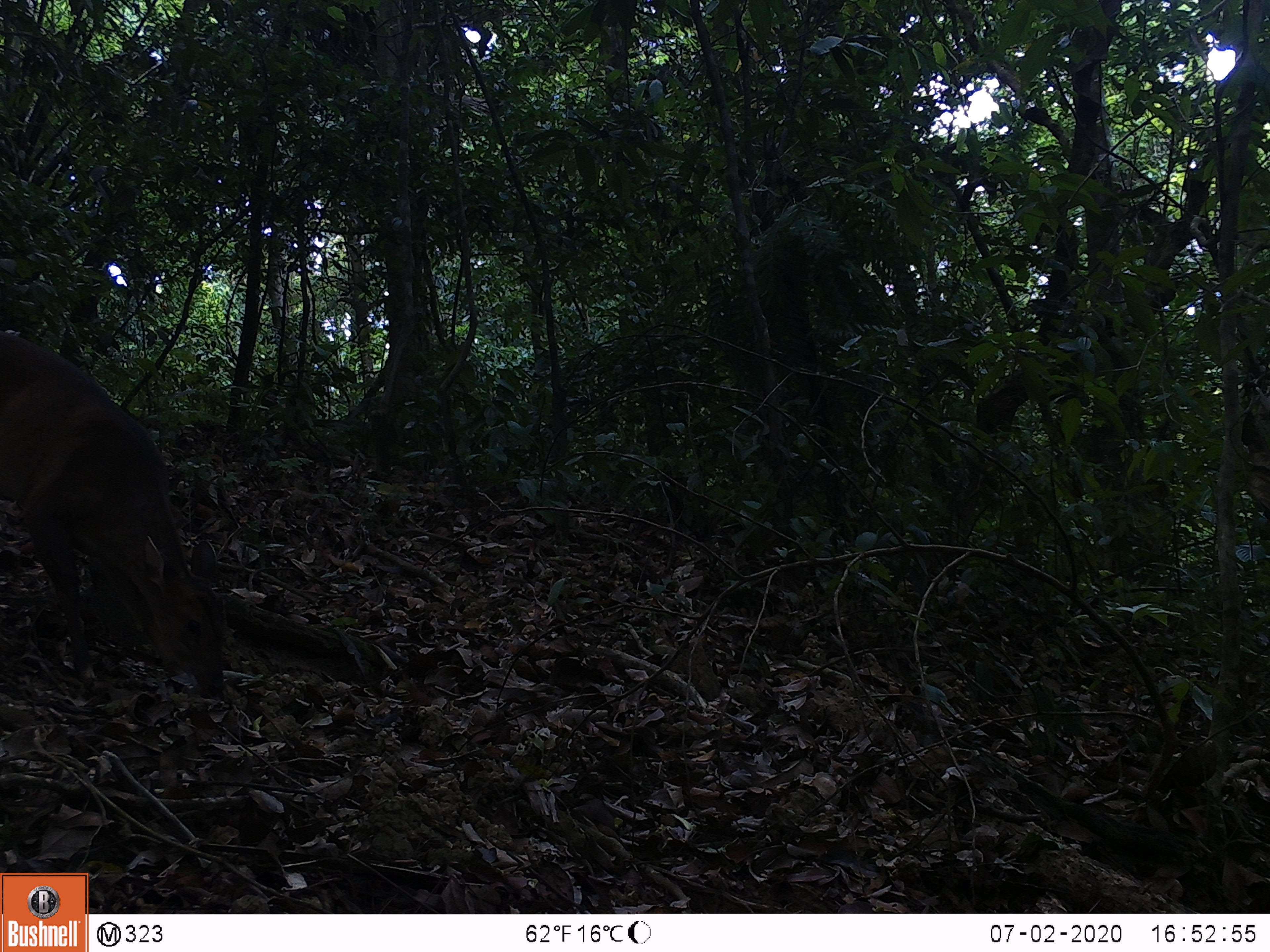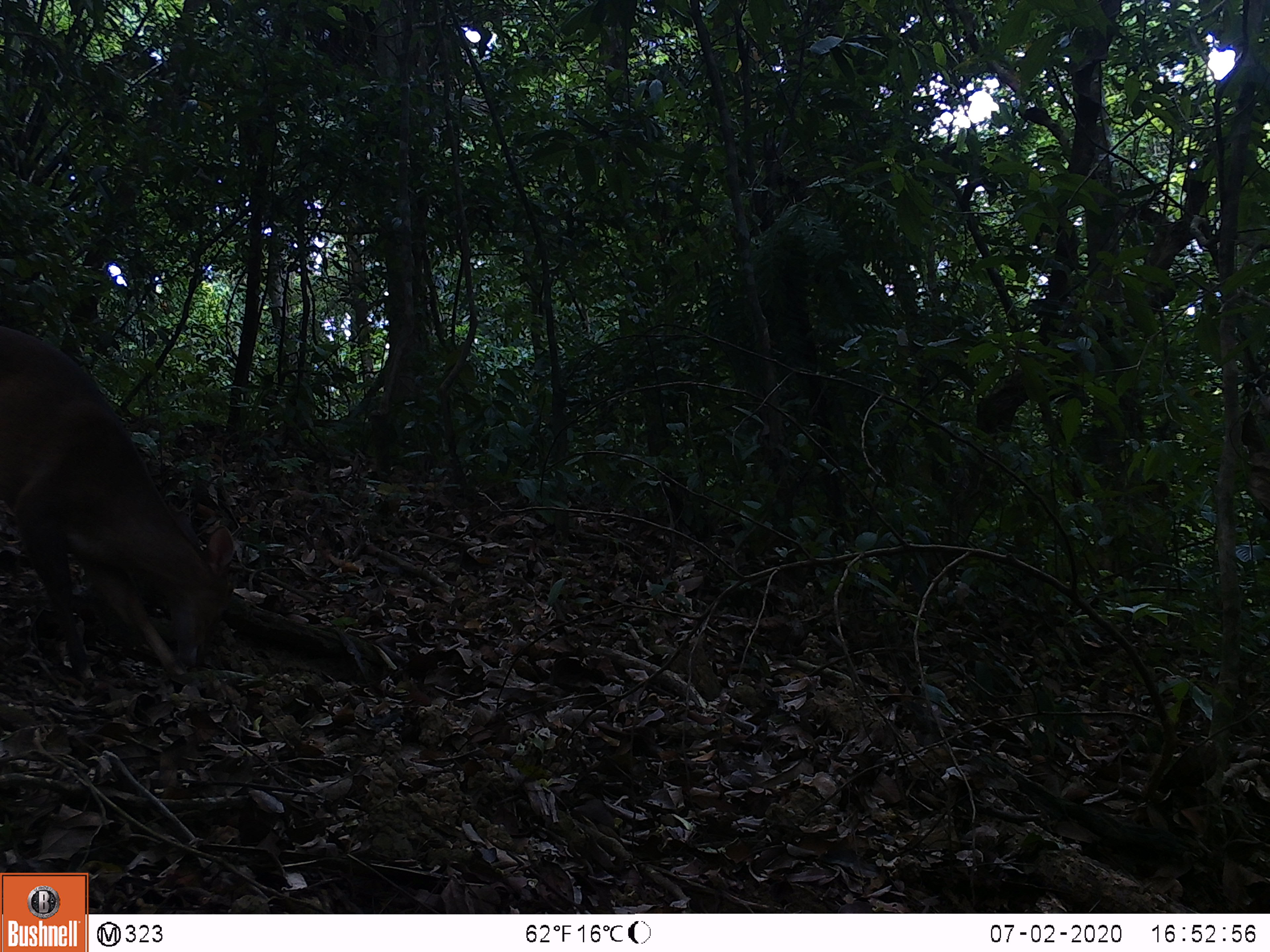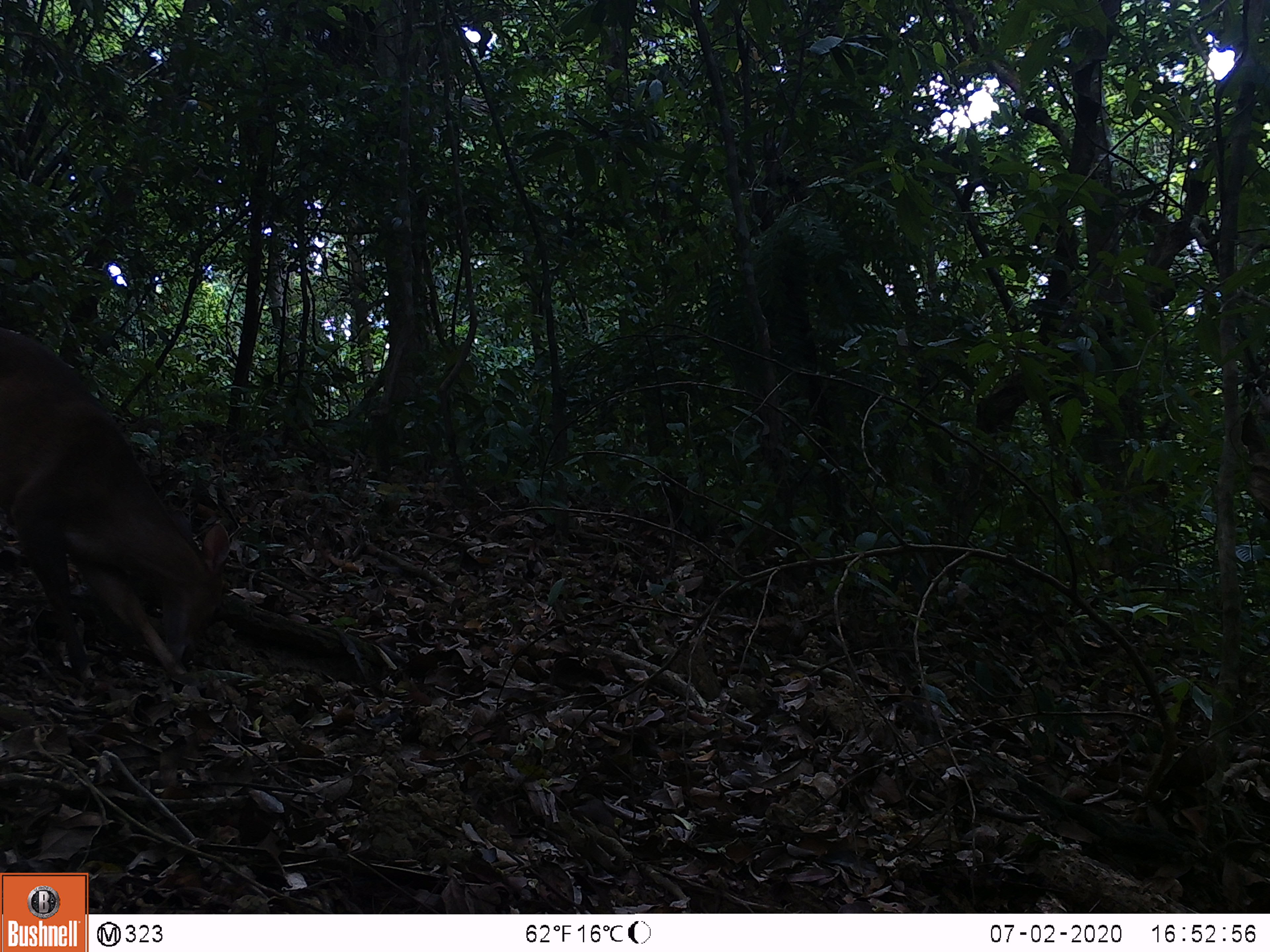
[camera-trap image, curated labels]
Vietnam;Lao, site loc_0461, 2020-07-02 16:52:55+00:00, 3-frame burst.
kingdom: Animalia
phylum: Chordata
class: Mammalia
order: Artiodactyla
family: Cervidae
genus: Muntiacus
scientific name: Muntiacus vuquangensis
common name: large-antlered muntjac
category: large antlered muntjac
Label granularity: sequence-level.